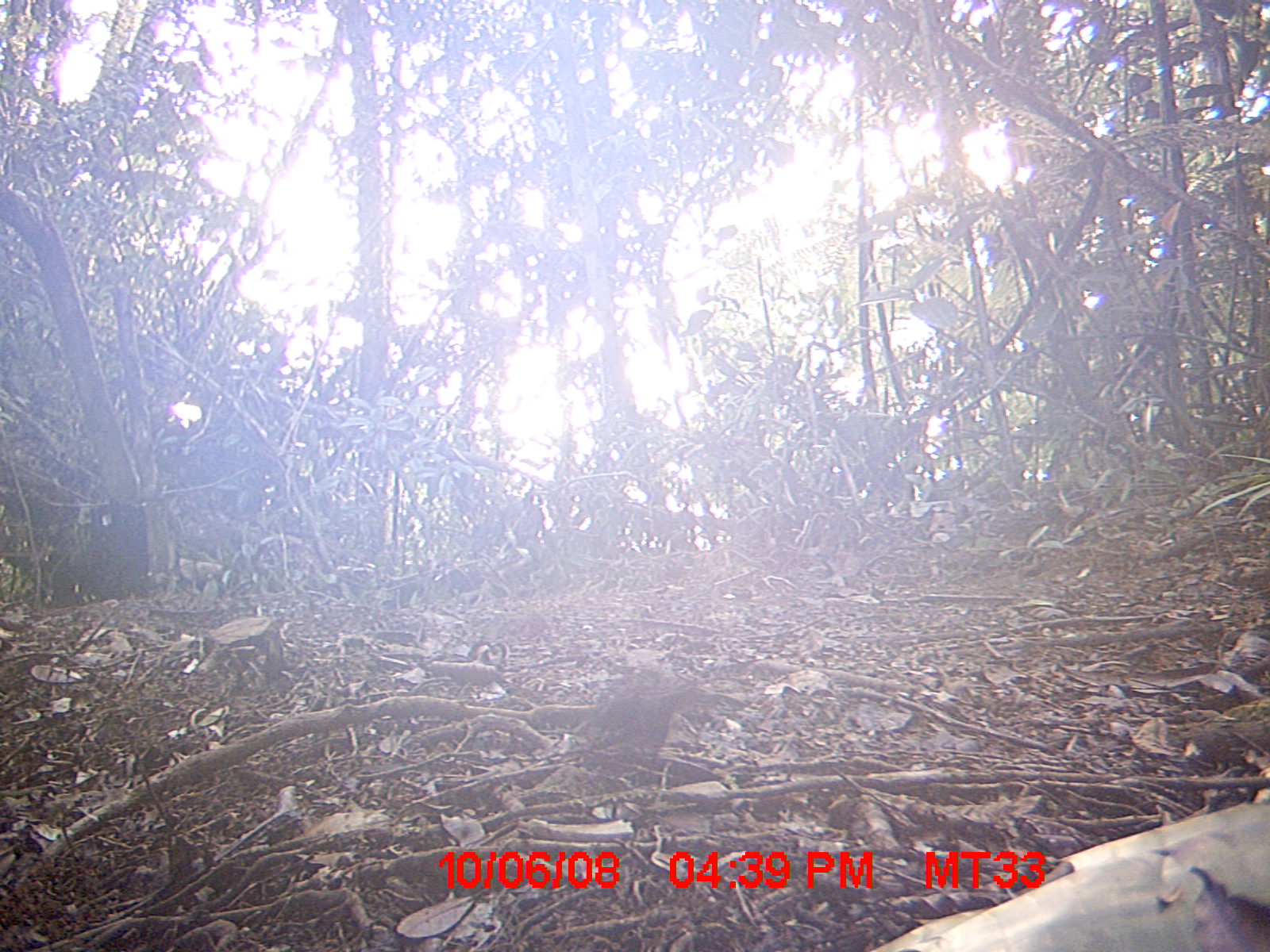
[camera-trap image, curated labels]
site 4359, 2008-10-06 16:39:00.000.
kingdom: Animalia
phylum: Chordata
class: Aves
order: Coraciiformes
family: Brachypteraciidae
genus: Brachypteracias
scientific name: Brachypteracias squamiger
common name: scaly ground-roller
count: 1